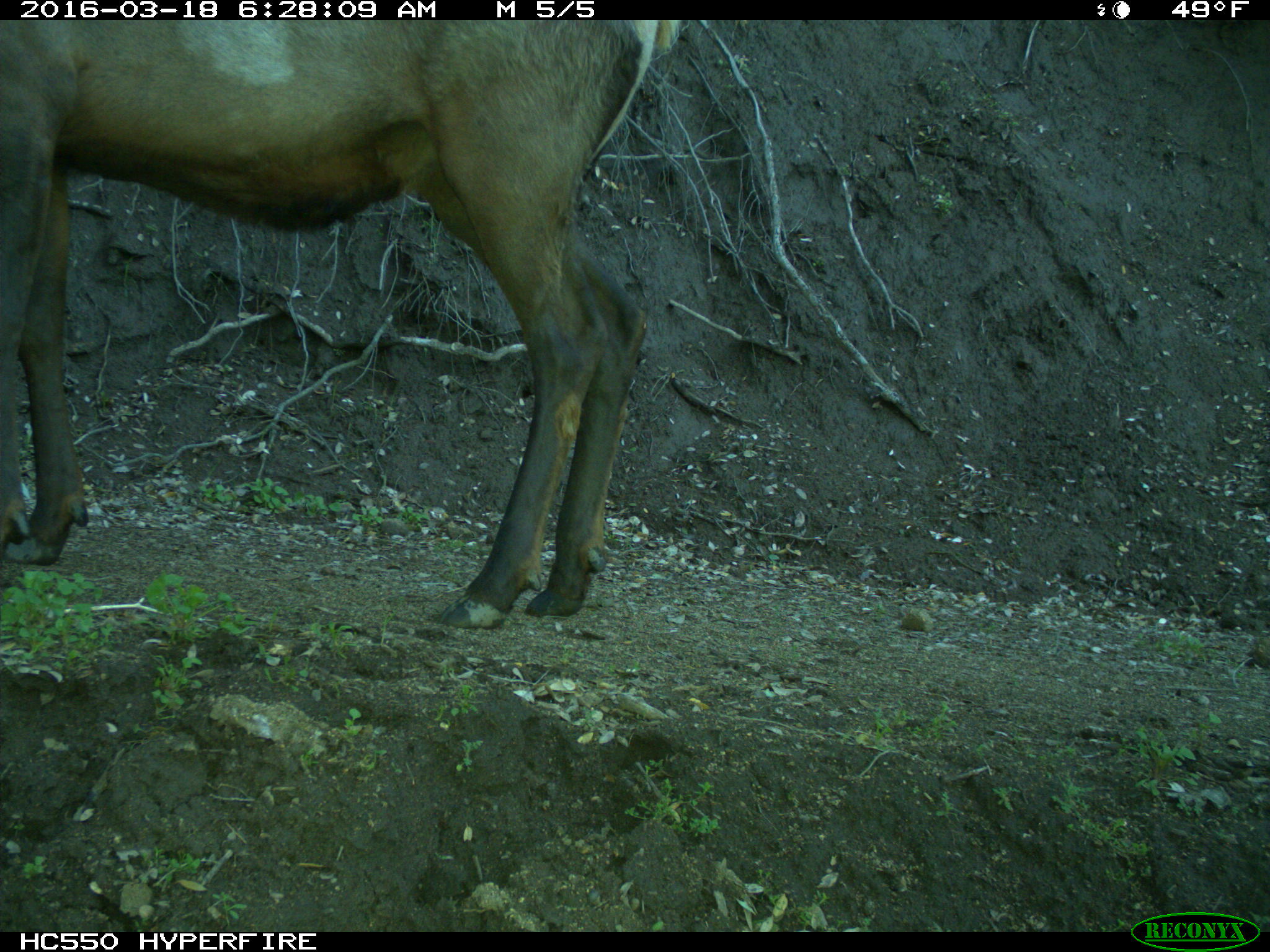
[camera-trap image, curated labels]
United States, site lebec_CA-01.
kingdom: Animalia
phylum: Chordata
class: Mammalia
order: Artiodactyla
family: Cervidae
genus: Cervus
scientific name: Cervus canadensis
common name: elk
Cervus canadensis (elk).